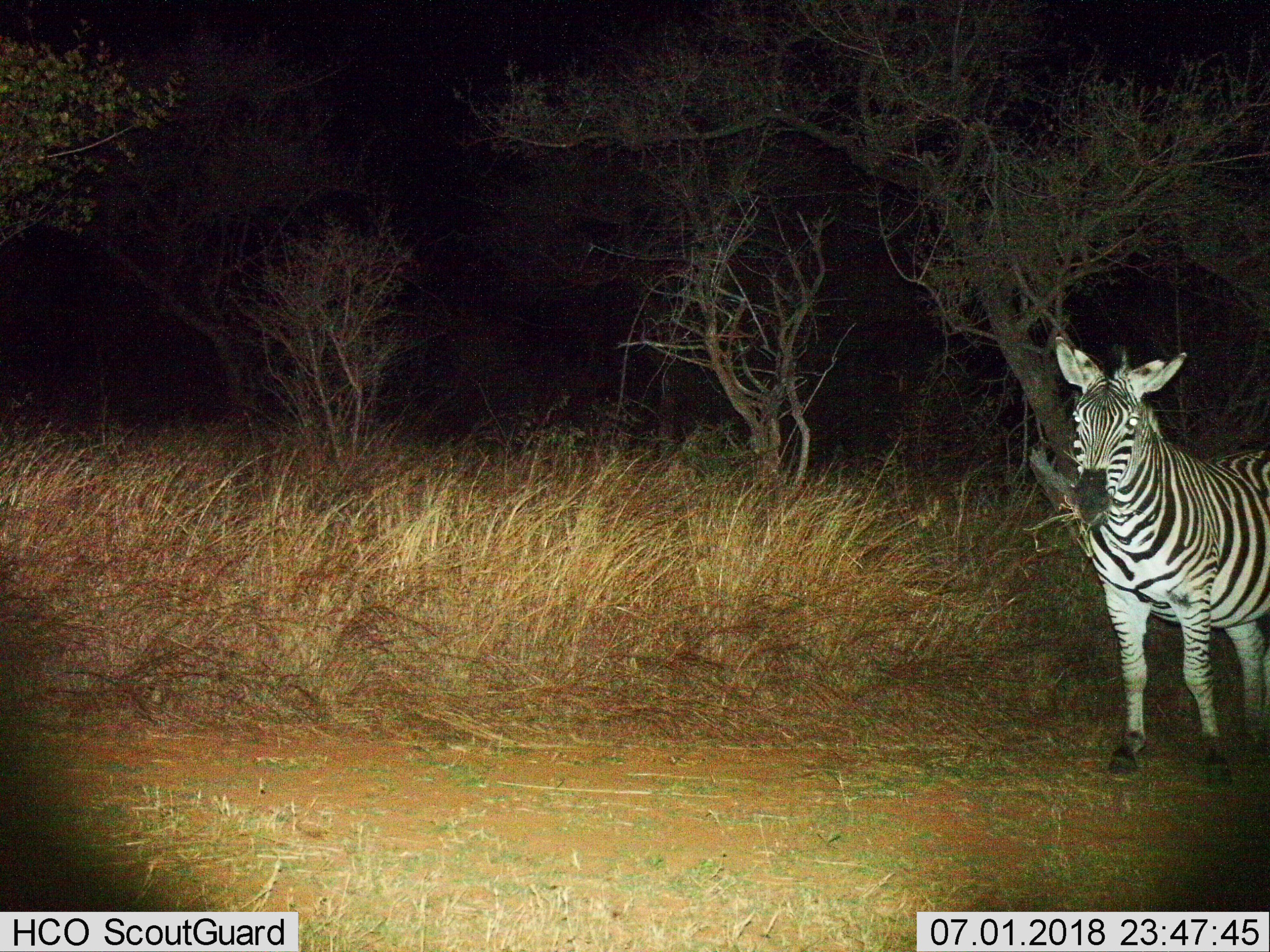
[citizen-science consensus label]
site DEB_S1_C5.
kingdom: Animalia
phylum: Chordata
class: Mammalia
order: Perissodactyla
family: Equidae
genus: Equus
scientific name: Equus quagga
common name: plains zebra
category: zebraplains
Zebraplains (plains zebra) (Equus quagga), count 1. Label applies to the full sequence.